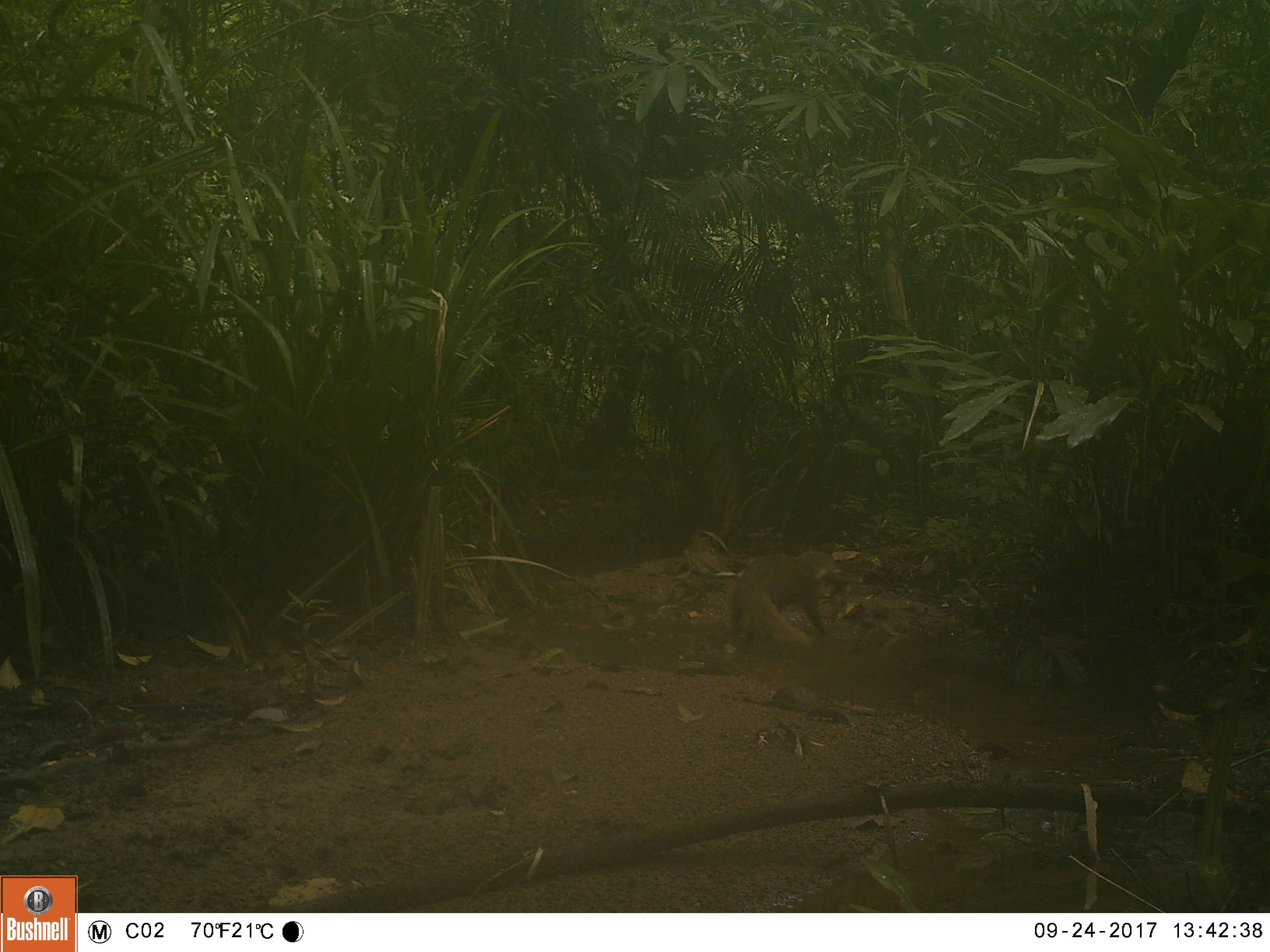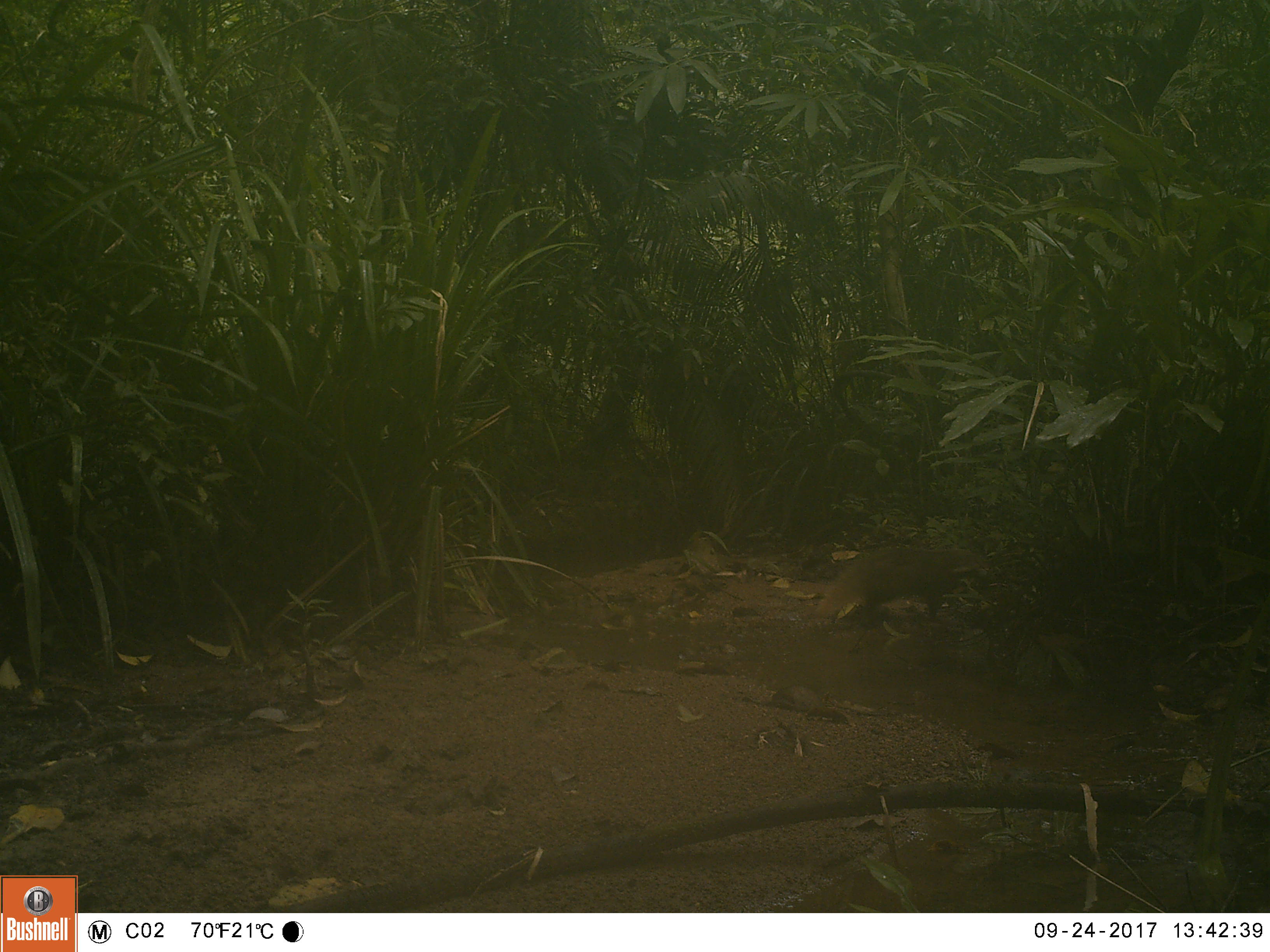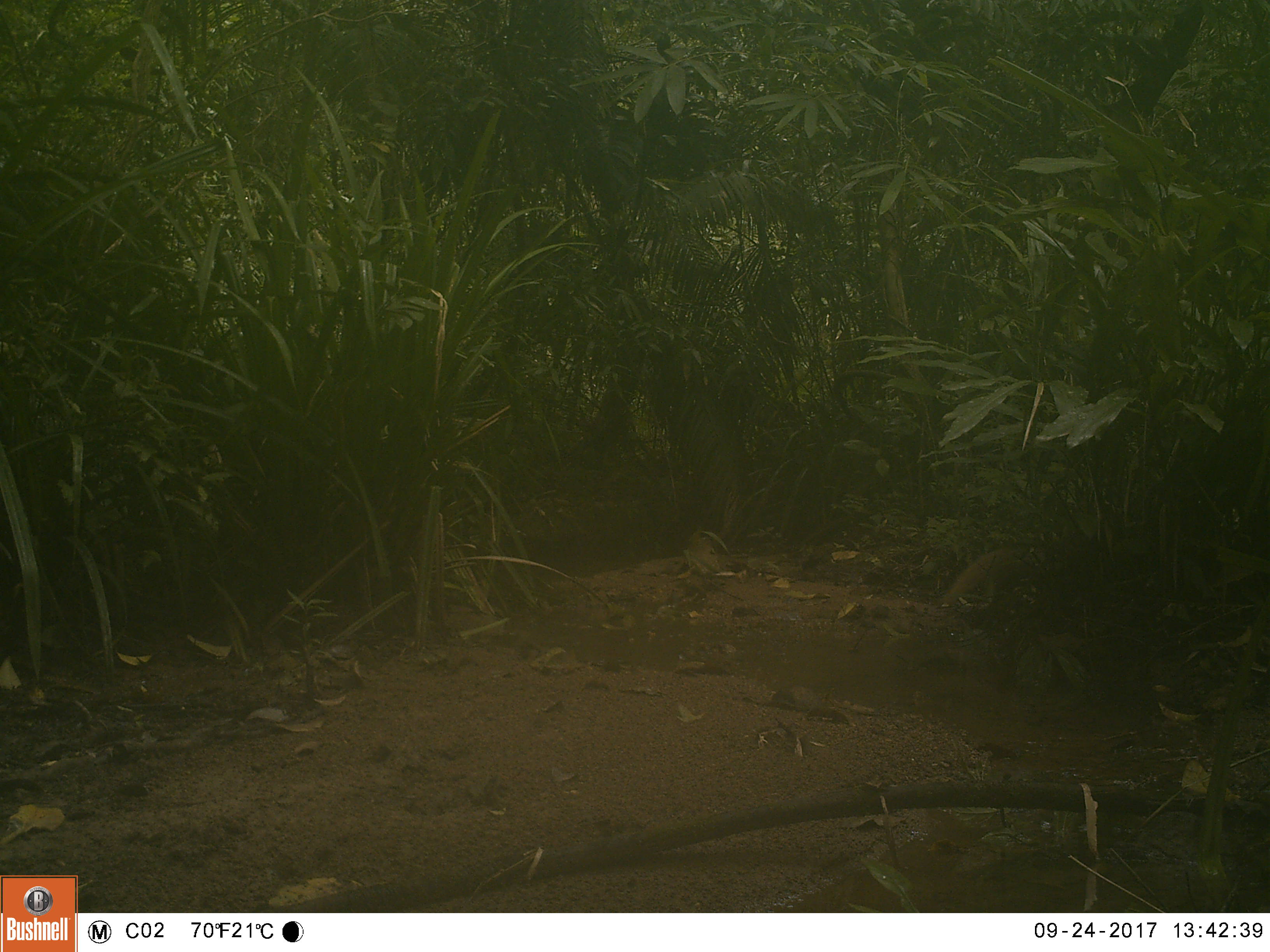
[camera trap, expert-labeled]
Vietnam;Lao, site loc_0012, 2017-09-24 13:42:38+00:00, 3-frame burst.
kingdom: Animalia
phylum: Chordata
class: Mammalia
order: Carnivora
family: Herpestidae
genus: Urva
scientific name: Urva urva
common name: crab-eating mongoose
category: crab eating mongoose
Crab eating mongoose (crab-eating mongoose) (Urva urva). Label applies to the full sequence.